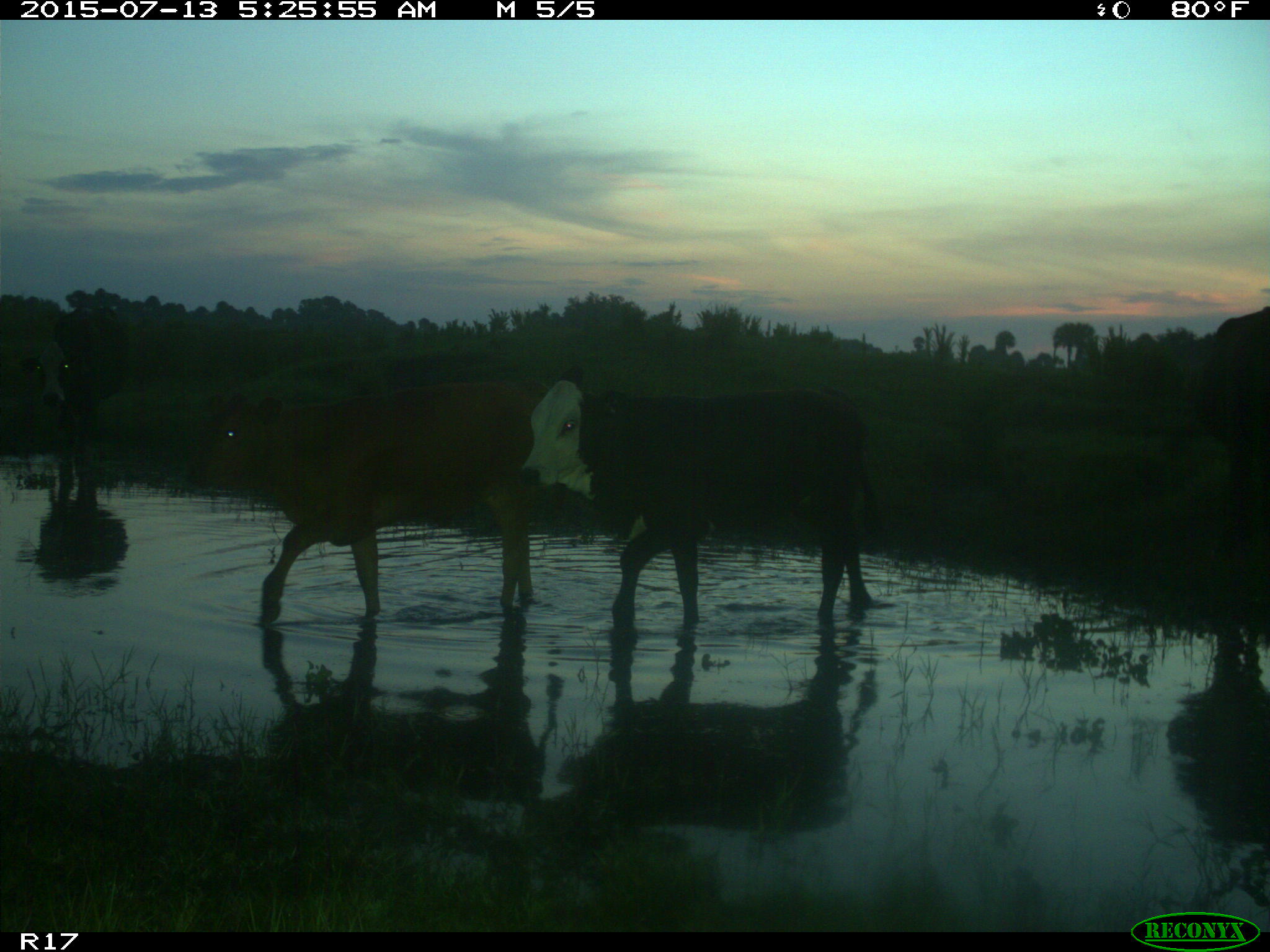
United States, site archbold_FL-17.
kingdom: Animalia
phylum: Chordata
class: Mammalia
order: Artiodactyla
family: Bovidae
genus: Bos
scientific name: Bos taurus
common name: domestic cow